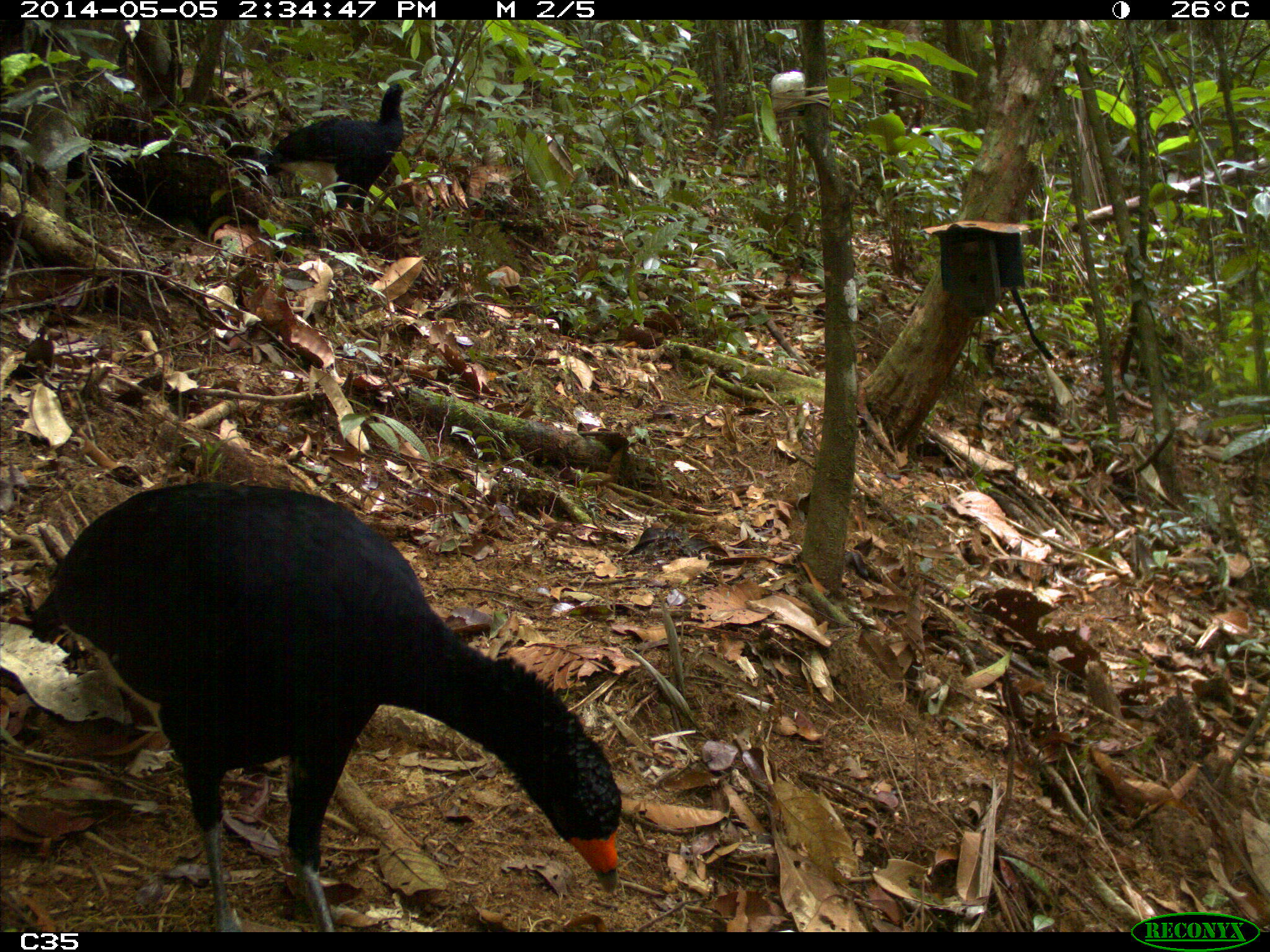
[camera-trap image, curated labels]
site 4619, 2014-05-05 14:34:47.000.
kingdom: Animalia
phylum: Chordata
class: Aves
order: Galliformes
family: Cracidae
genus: Crax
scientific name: Crax alector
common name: black curassow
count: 2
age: adult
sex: female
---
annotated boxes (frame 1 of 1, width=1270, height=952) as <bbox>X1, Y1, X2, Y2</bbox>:
crax alector: <bbox>13, 477, 625, 935</bbox>; <bbox>274, 75, 408, 242</bbox>